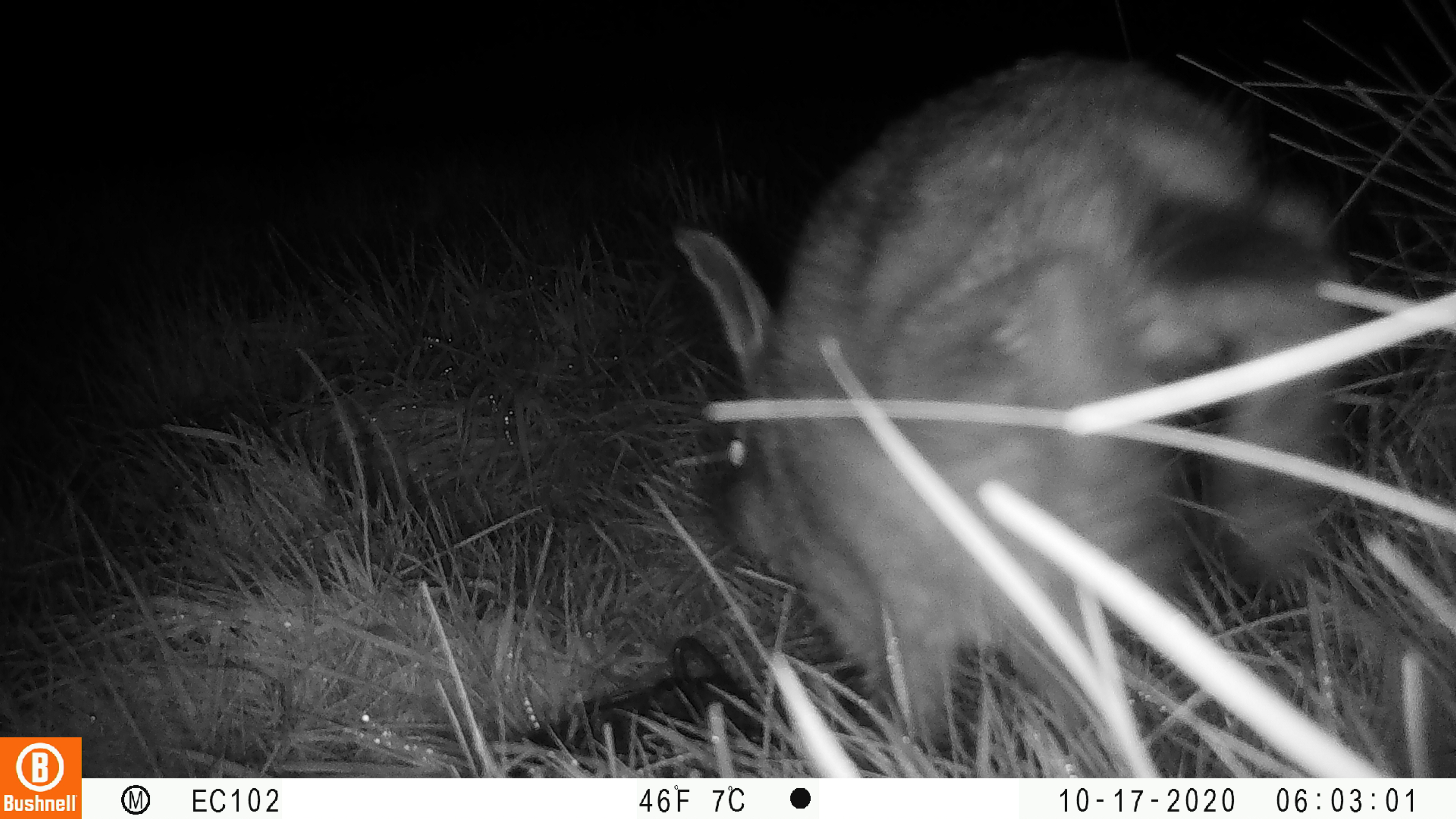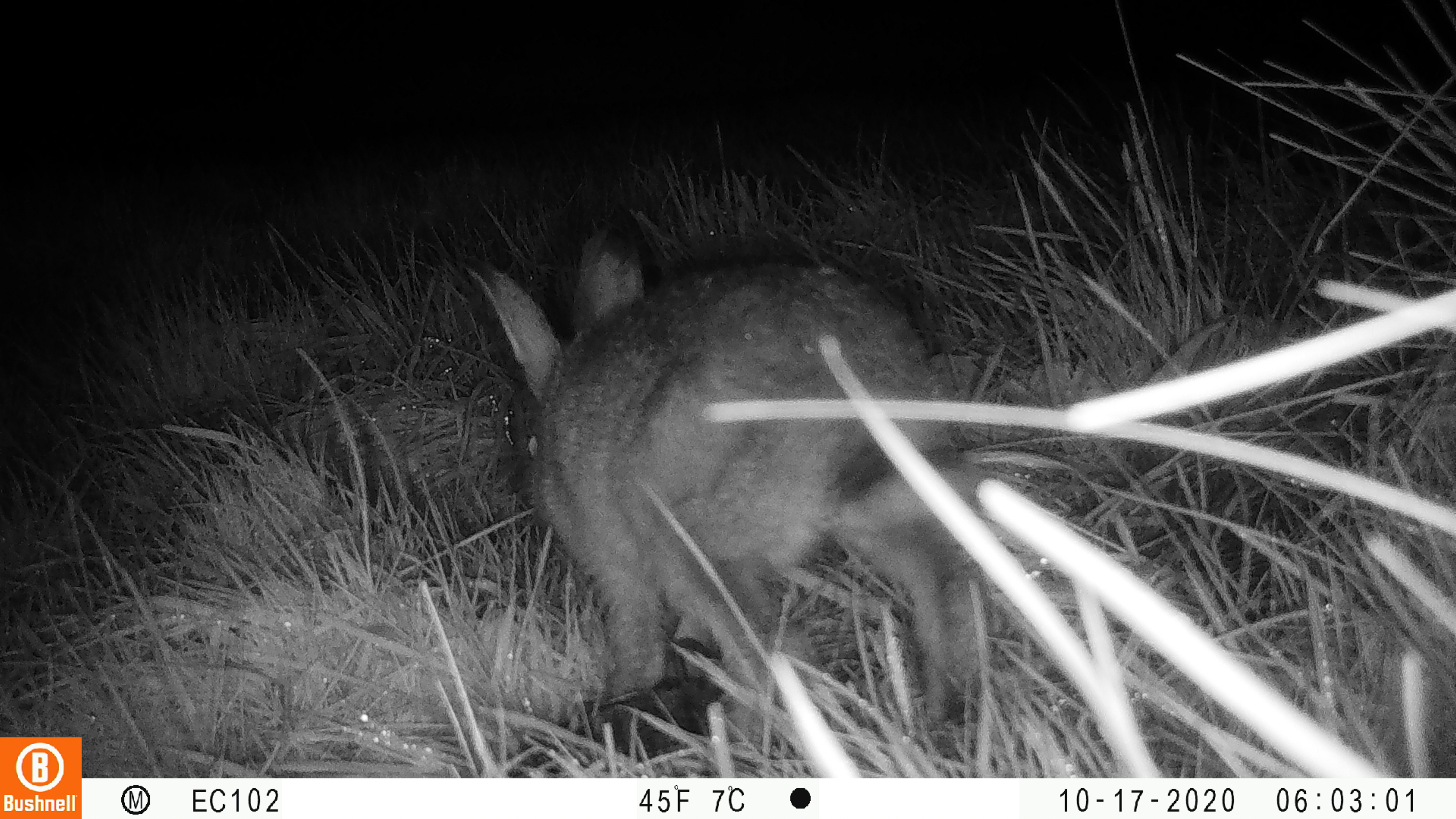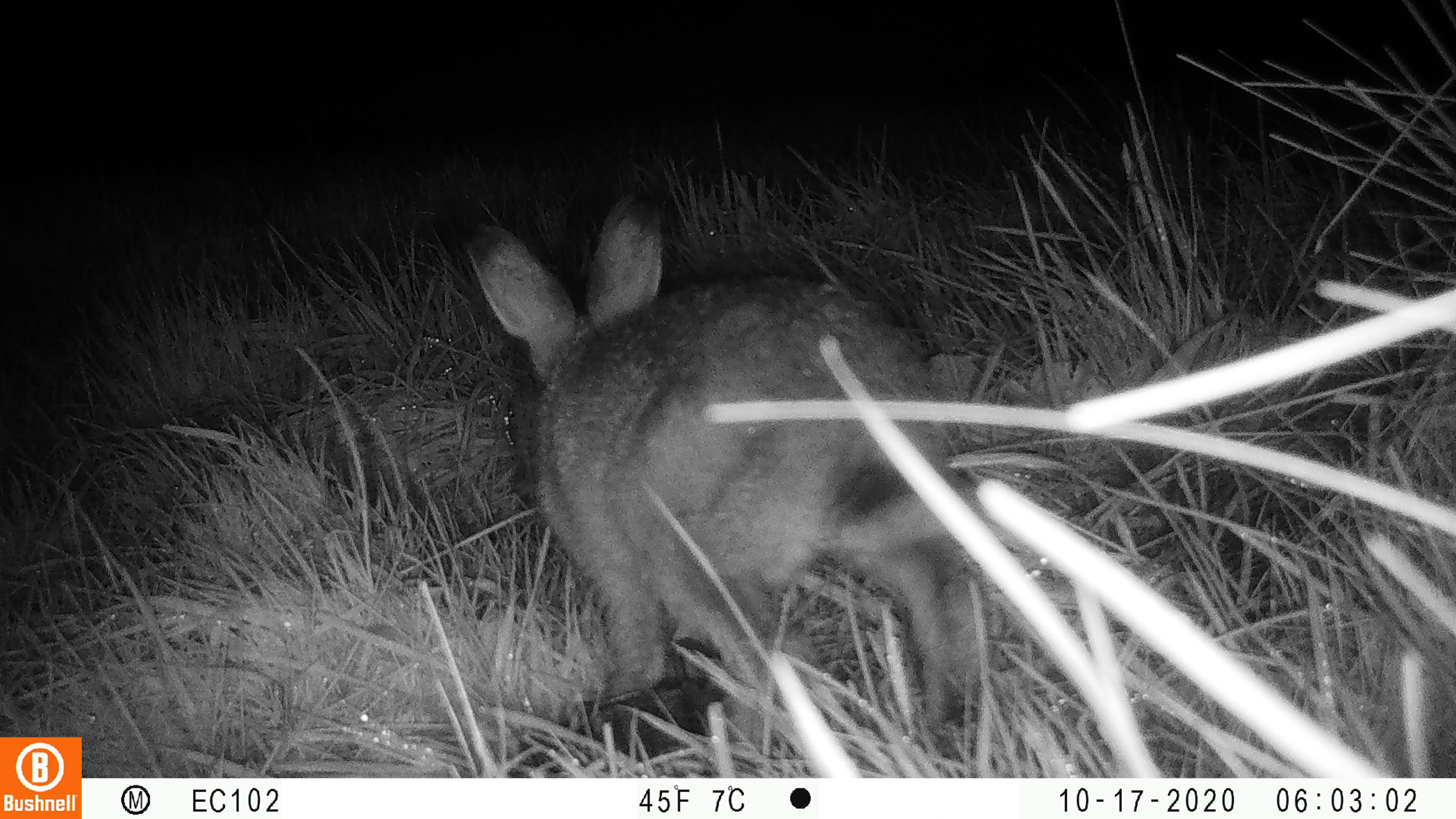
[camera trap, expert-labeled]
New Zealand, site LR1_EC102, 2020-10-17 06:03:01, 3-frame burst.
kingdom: Animalia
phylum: Chordata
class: Mammalia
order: Lagomorpha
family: Leporidae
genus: Oryctolagus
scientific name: Oryctolagus cuniculus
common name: european rabbit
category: rabbit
Rabbit (european rabbit) (Oryctolagus cuniculus).